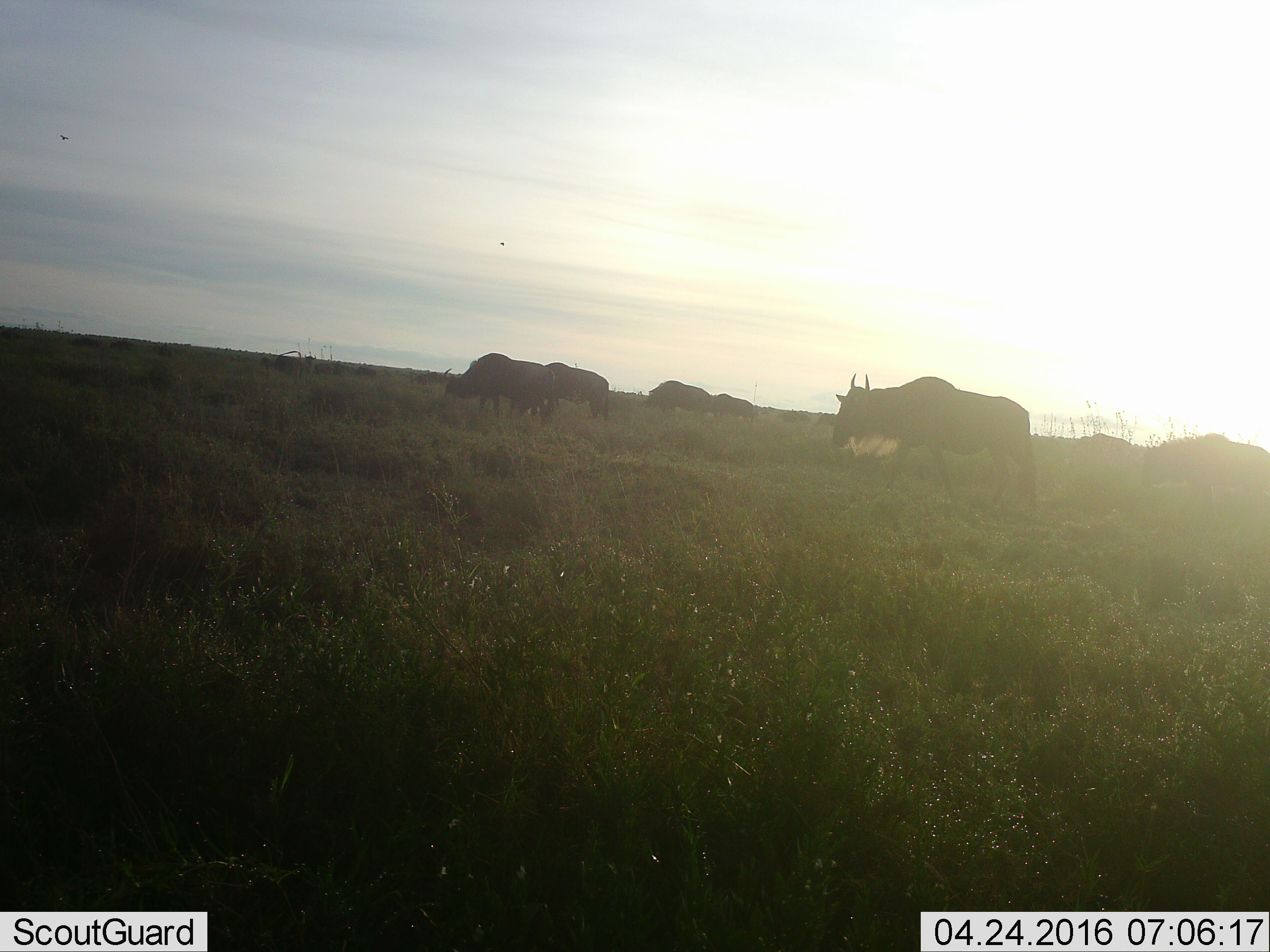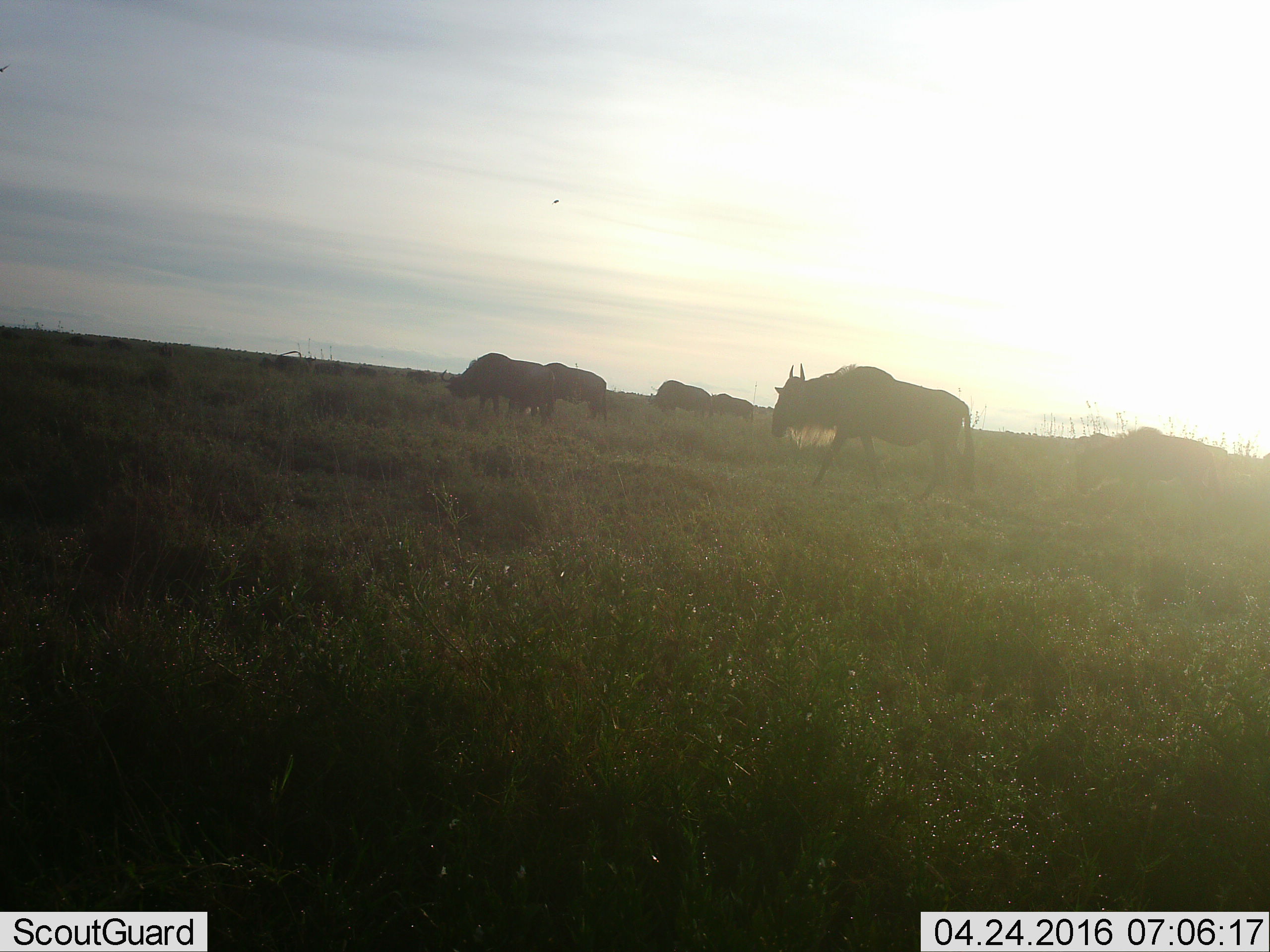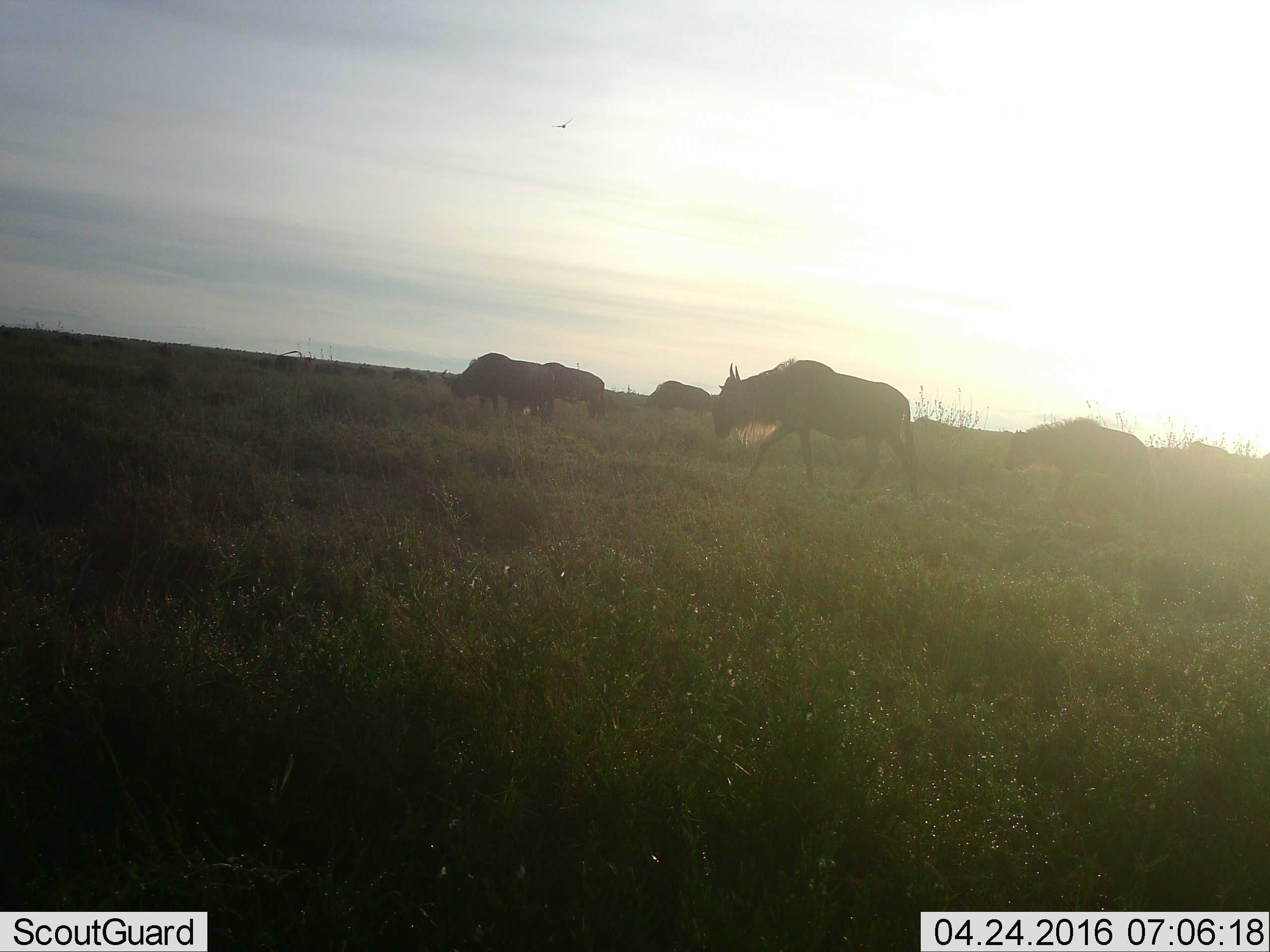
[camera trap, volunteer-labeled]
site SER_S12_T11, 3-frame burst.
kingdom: Animalia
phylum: Chordata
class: Mammalia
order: Artiodactyla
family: Bovidae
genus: Connochaetes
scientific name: Connochaetes taurinus taurinus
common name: blue wildebeest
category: wildebeestblue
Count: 9.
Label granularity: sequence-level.